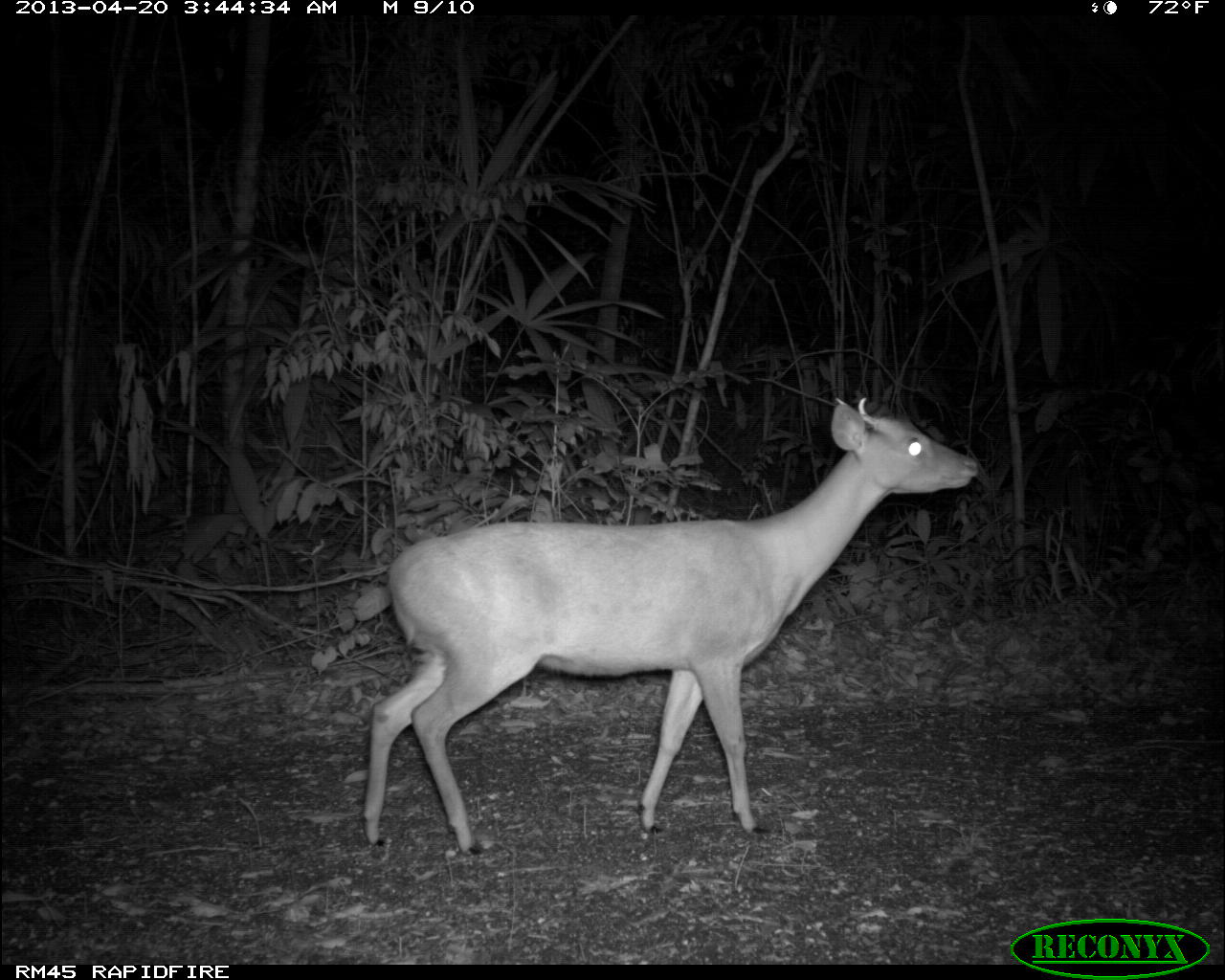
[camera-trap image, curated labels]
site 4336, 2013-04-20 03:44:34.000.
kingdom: Animalia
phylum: Chordata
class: Mammalia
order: Artiodactyla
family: Cervidae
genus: Mazama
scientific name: Mazama temama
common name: central american red brocket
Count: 1.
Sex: male.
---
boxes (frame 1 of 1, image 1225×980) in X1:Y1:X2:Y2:
mazama temama: 347:393:979:857